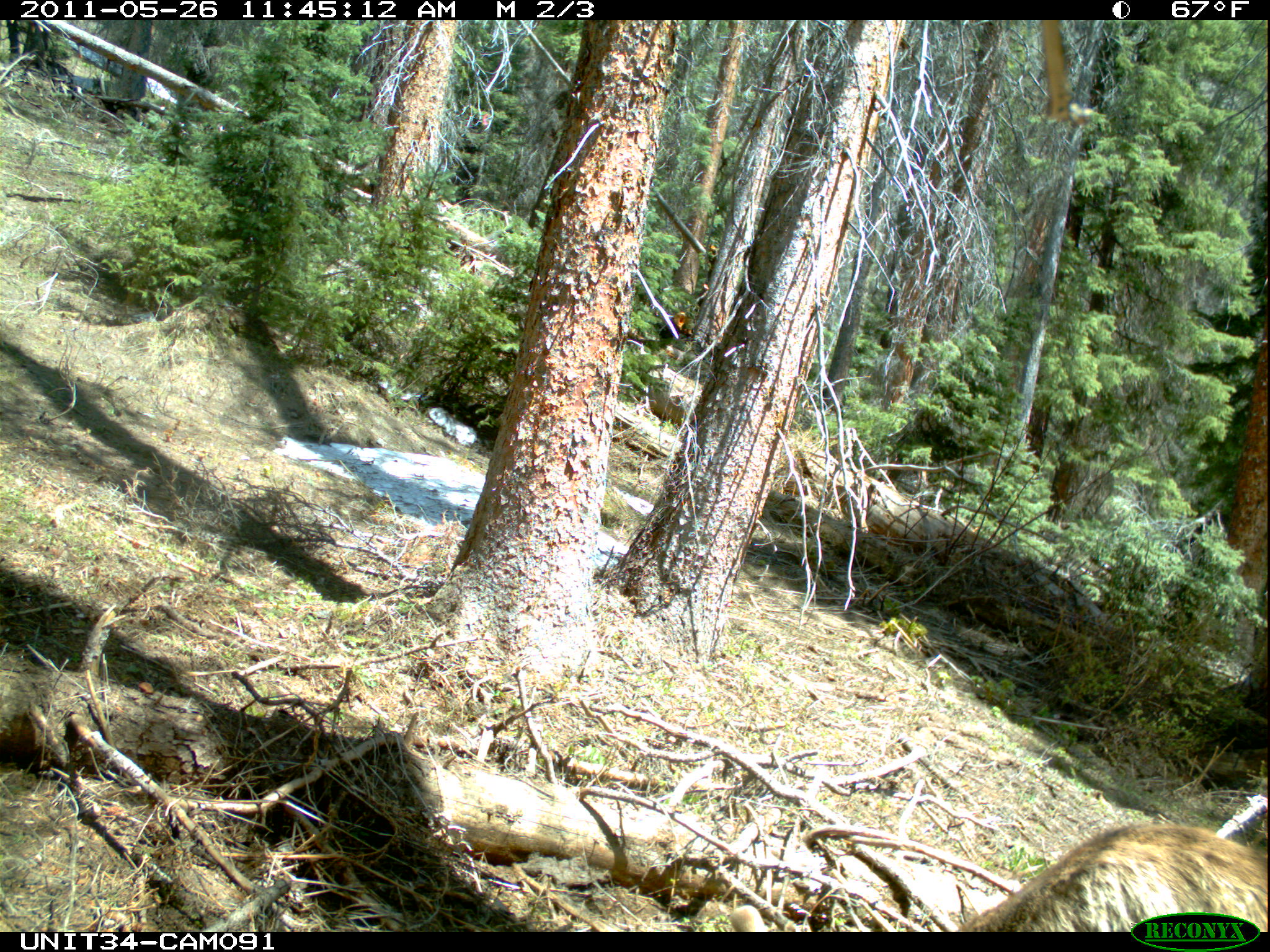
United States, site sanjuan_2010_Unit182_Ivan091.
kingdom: Animalia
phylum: Chordata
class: Mammalia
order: Artiodactyla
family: Cervidae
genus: Cervus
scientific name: Cervus elaphus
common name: red deer